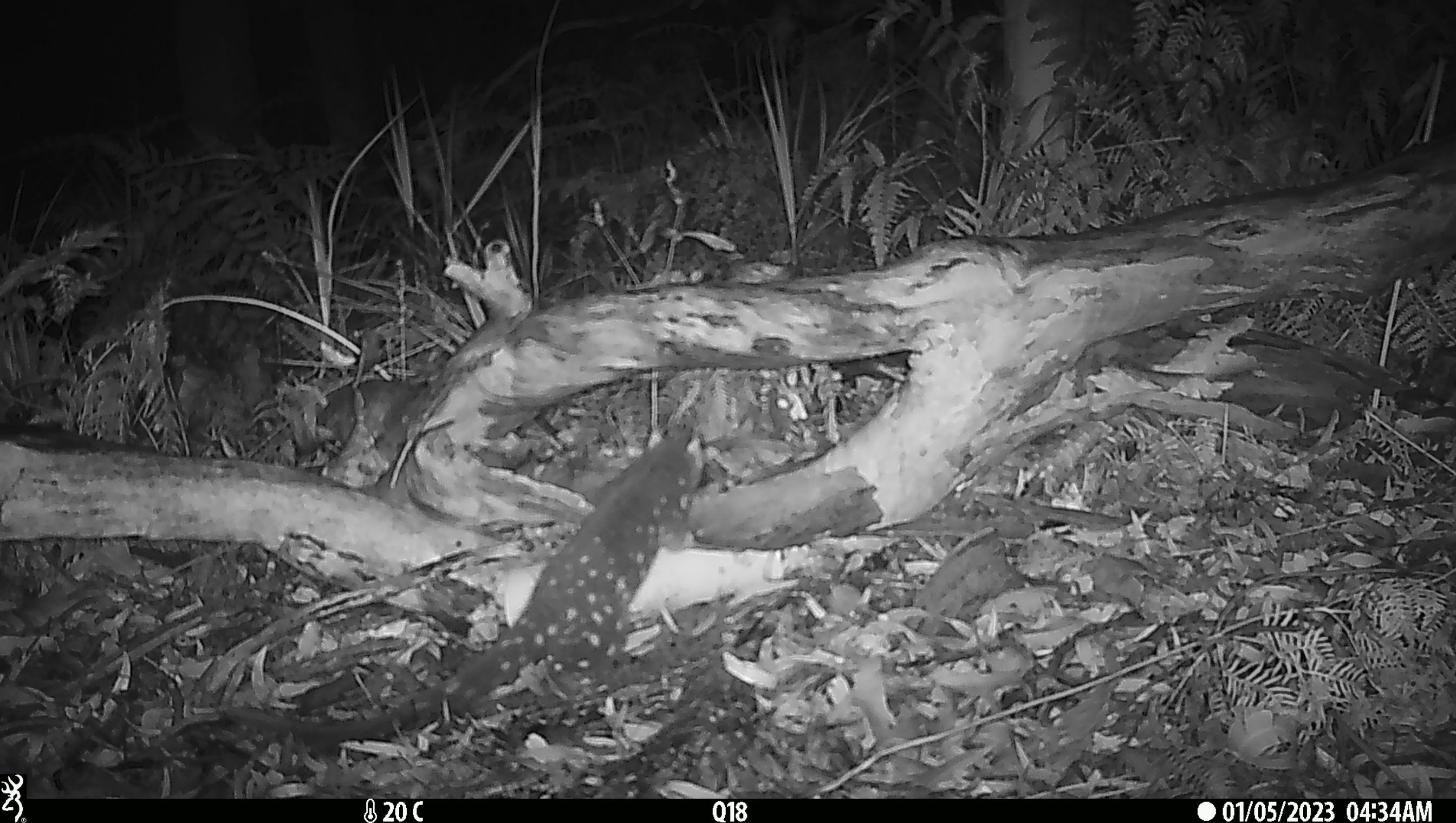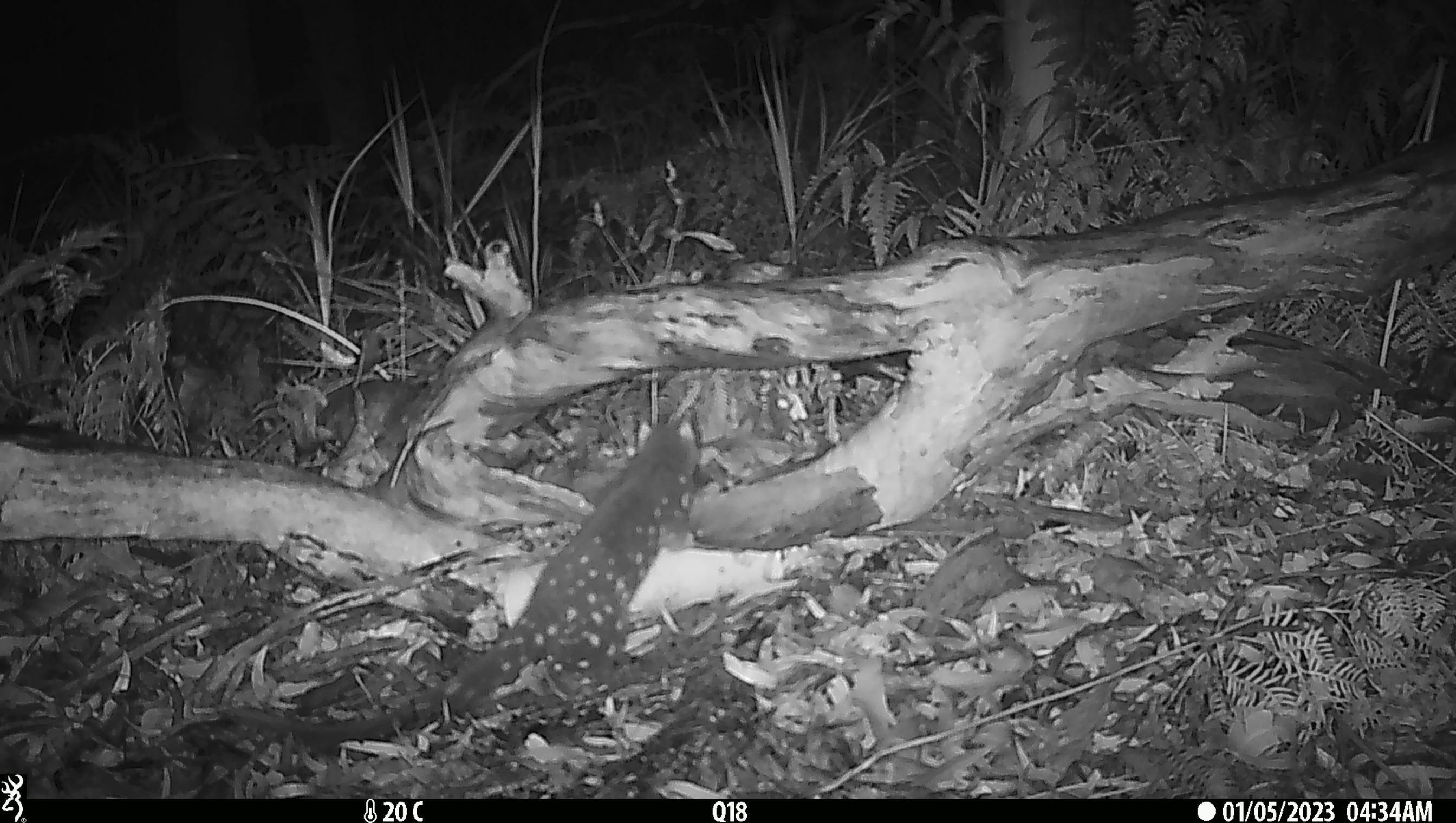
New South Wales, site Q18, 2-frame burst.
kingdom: Animalia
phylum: Chordata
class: Mammalia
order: Dasyuromorphia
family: Dasyuridae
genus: Dasyurus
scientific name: Dasyurus maculatus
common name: spotted-tailed quoll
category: quoll